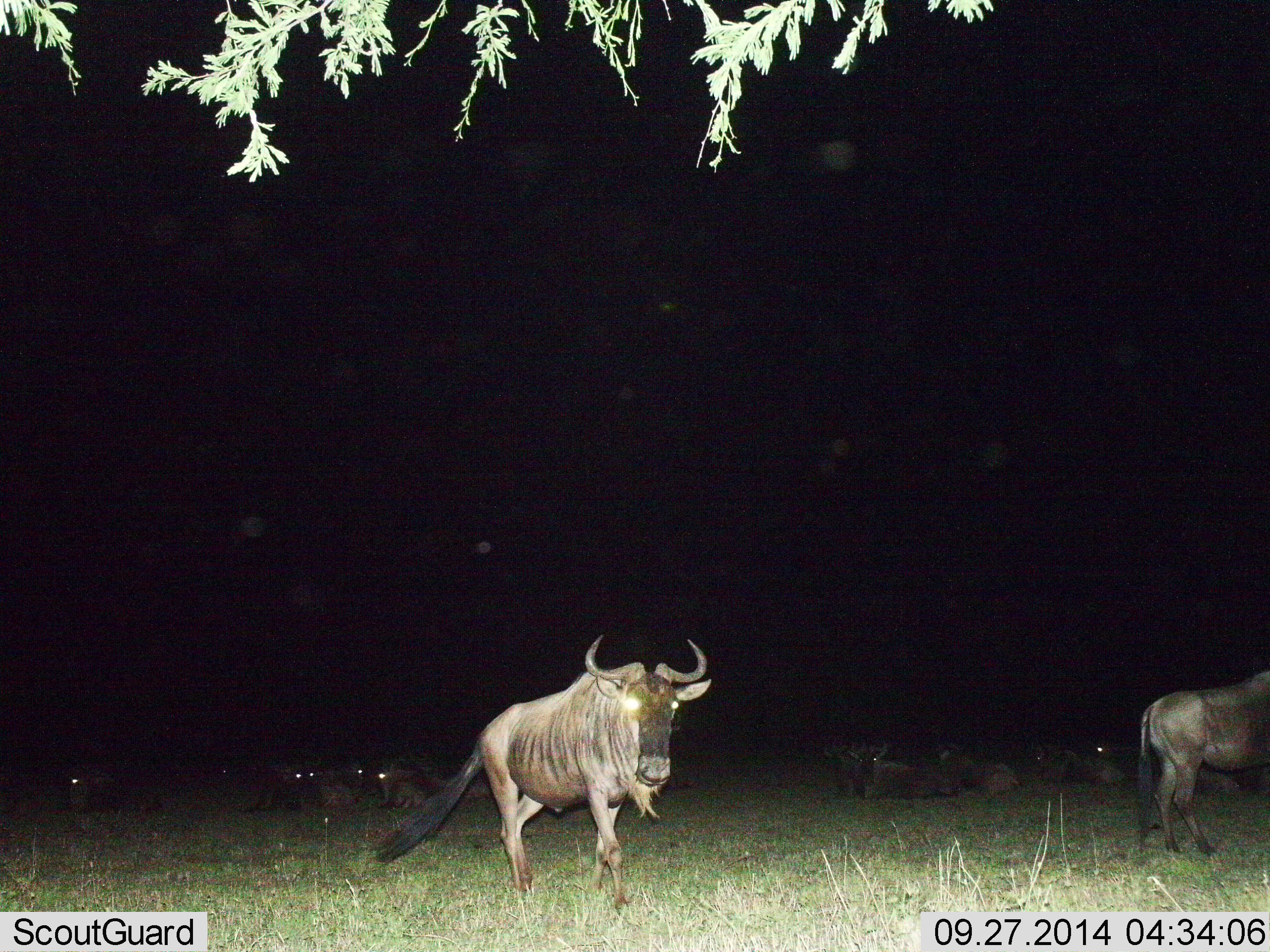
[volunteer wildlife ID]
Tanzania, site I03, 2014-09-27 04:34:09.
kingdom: Animalia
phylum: Chordata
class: Mammalia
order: Artiodactyla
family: Bovidae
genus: Connochaetes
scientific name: Connochaetes taurinus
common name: blue wildebeest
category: wildebeest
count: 11-50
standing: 70%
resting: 90%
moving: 40%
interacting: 10%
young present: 0%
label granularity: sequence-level